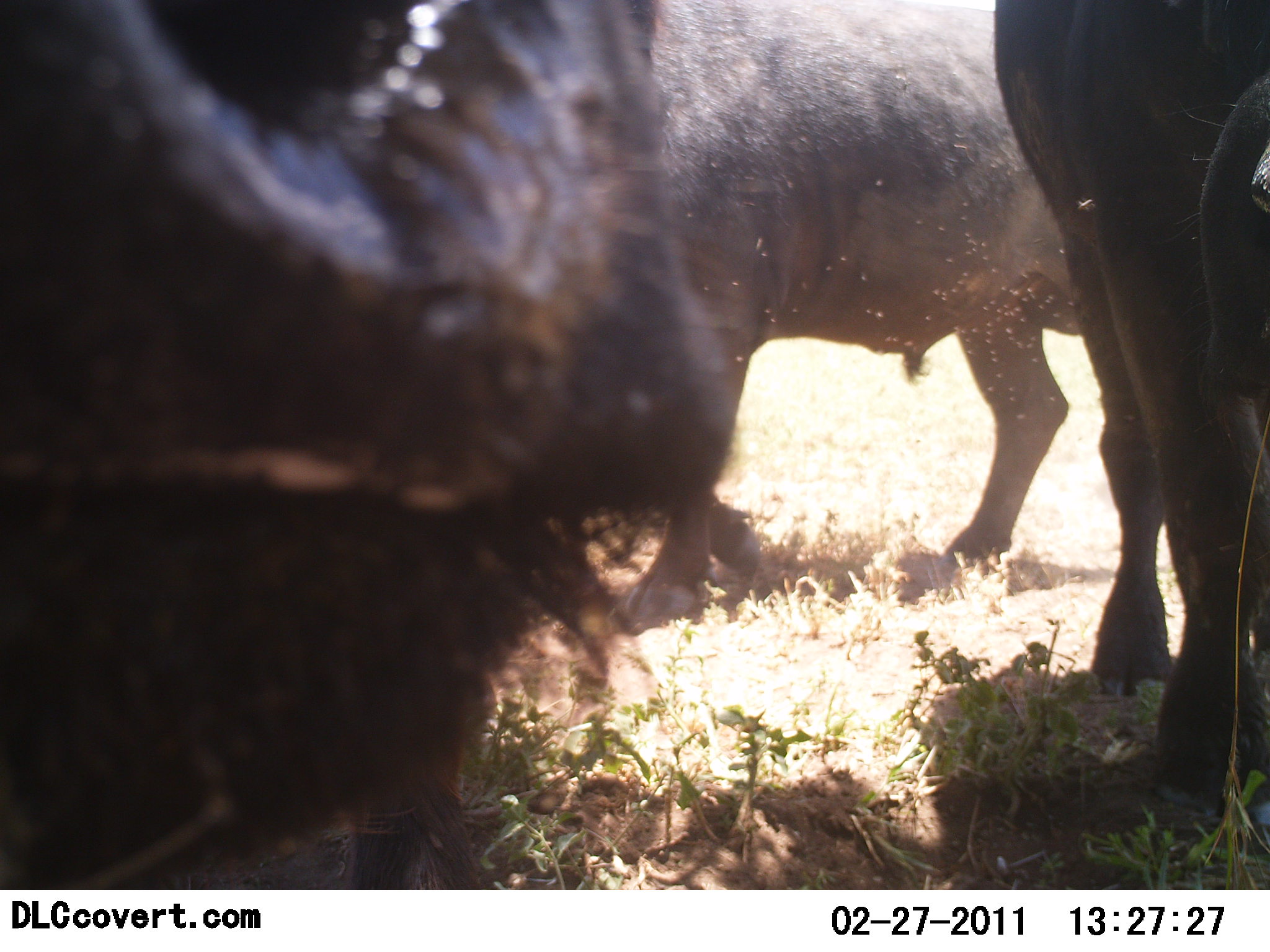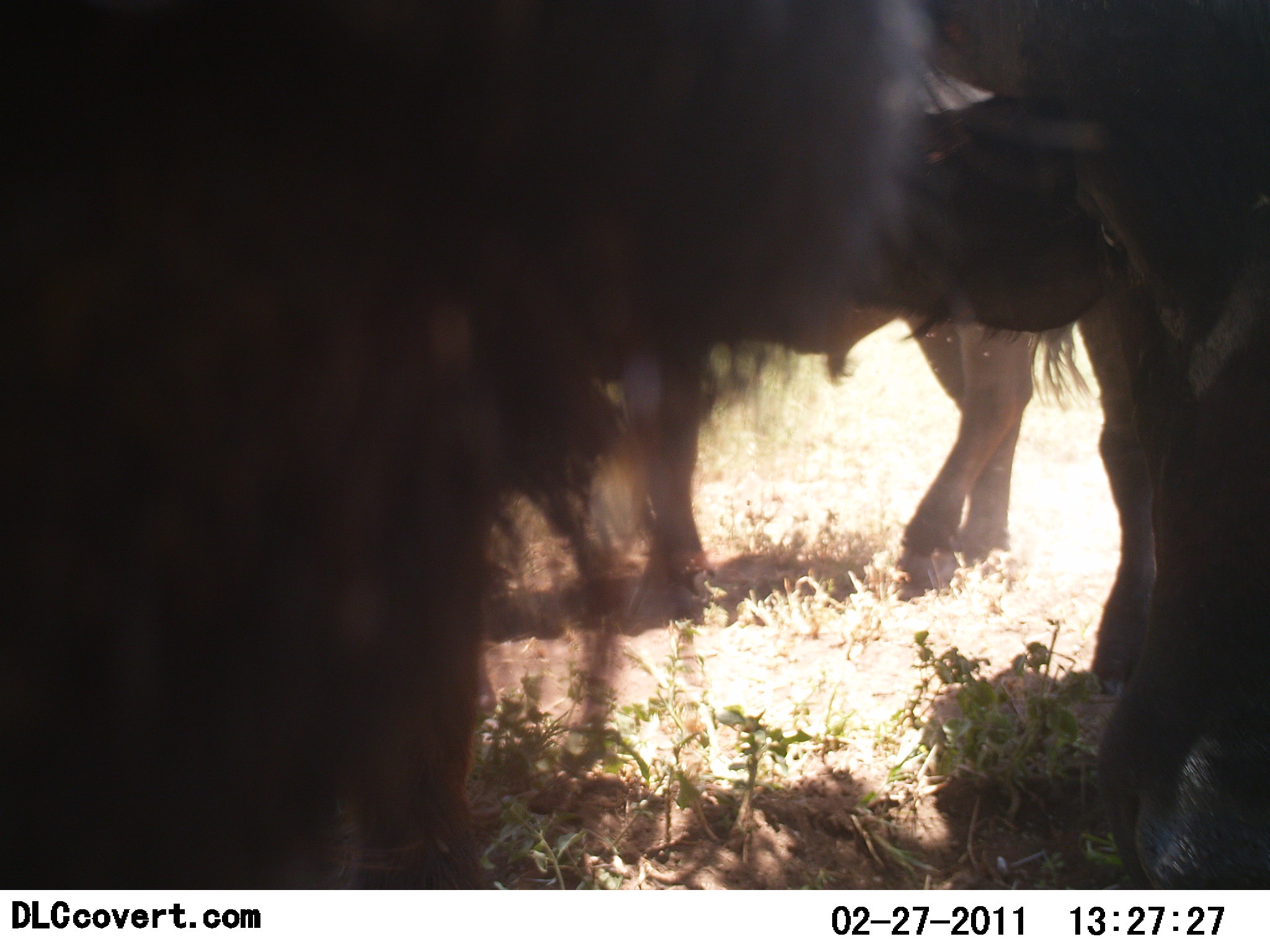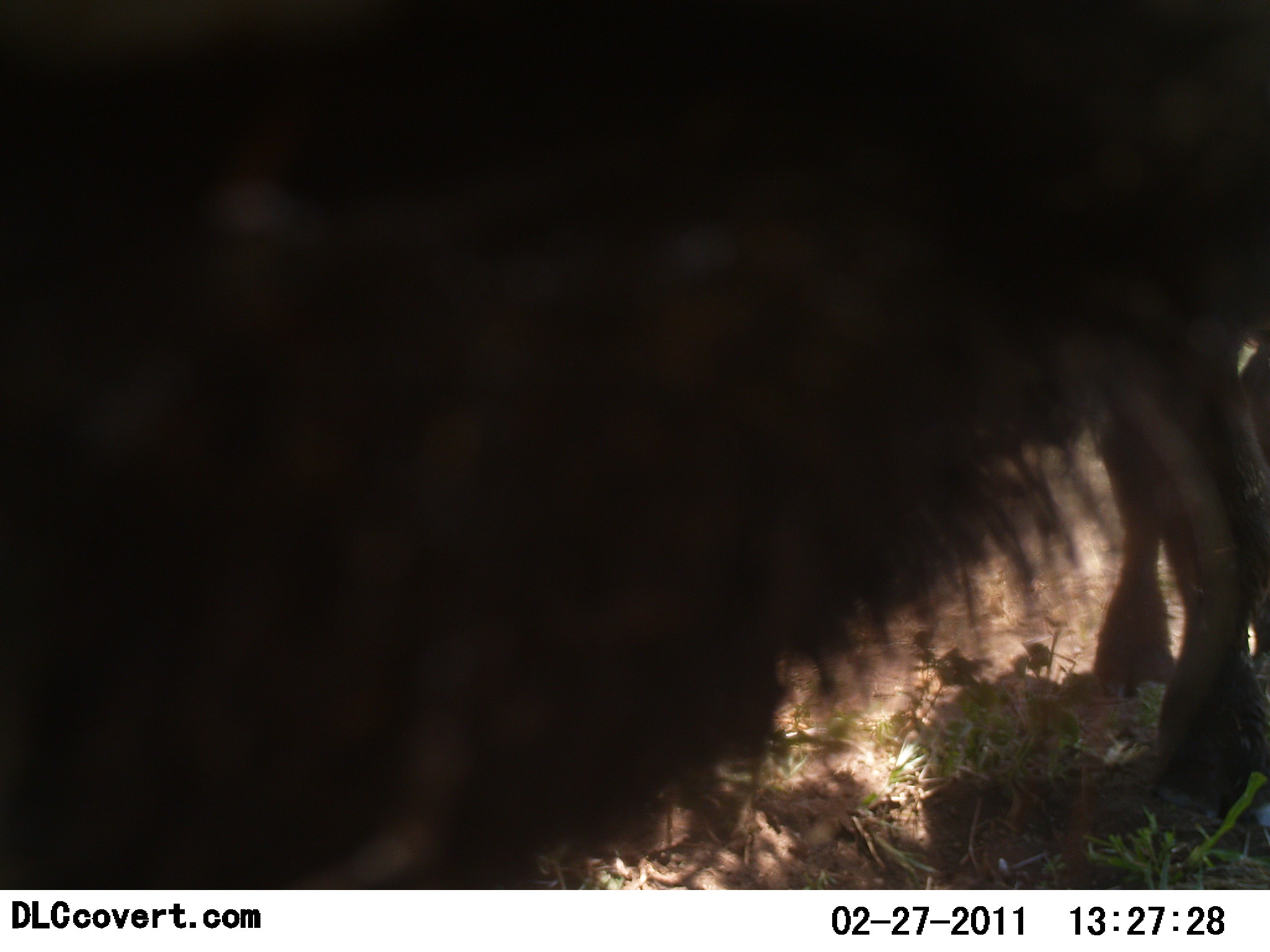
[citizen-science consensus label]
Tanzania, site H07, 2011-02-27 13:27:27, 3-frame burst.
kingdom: Animalia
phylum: Chordata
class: Mammalia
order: Artiodactyla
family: Bovidae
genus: Syncerus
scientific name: Syncerus caffer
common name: cape buffalo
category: buffalo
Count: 3.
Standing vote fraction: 60%.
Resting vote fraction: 0%.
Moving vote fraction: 40%.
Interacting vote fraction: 0%.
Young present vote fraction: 0%.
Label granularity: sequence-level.